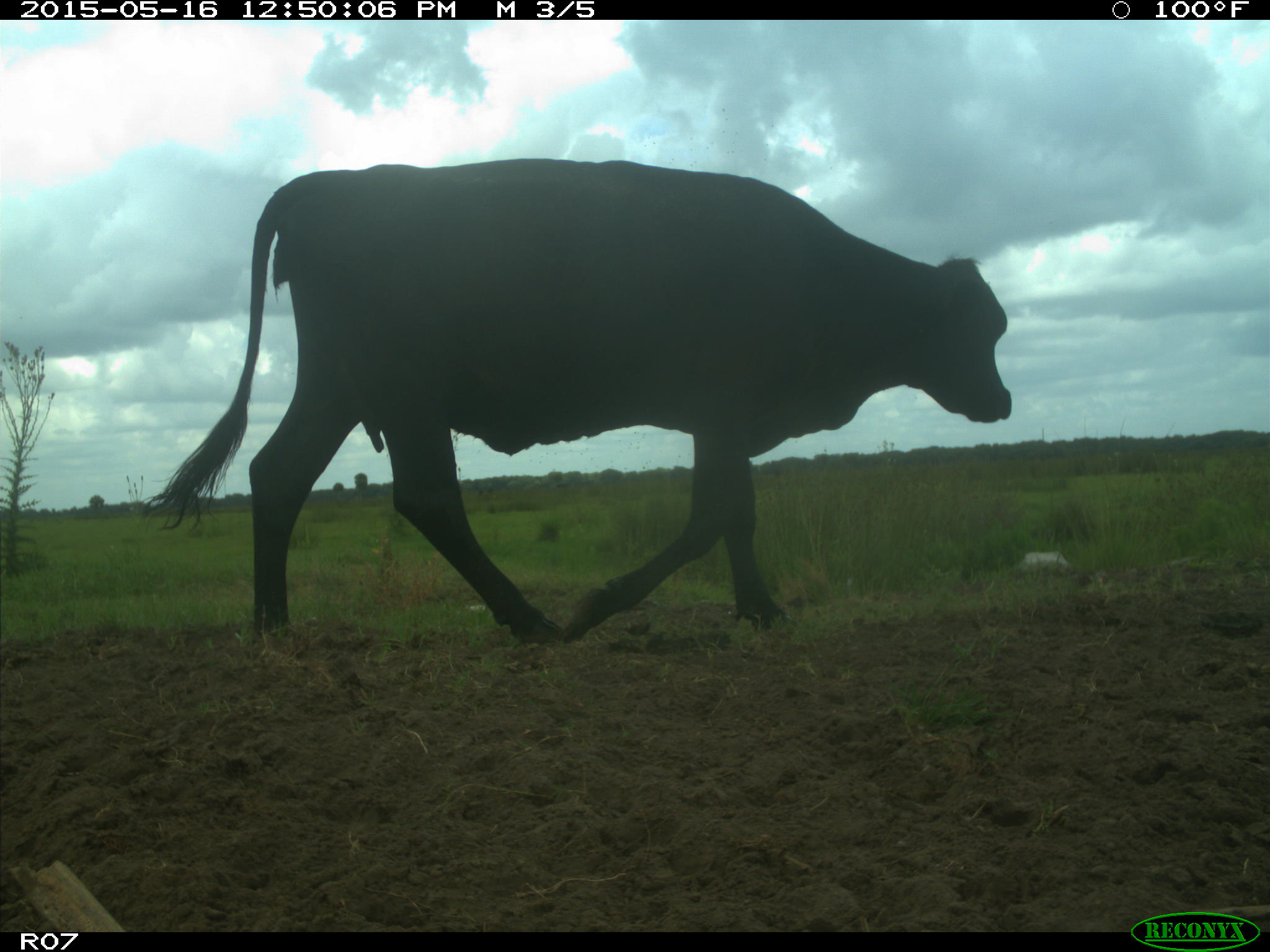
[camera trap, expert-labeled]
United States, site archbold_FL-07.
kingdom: Animalia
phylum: Chordata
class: Mammalia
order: Artiodactyla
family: Bovidae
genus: Bos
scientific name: Bos taurus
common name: domestic cow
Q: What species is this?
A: Bos taurus (domestic cow).